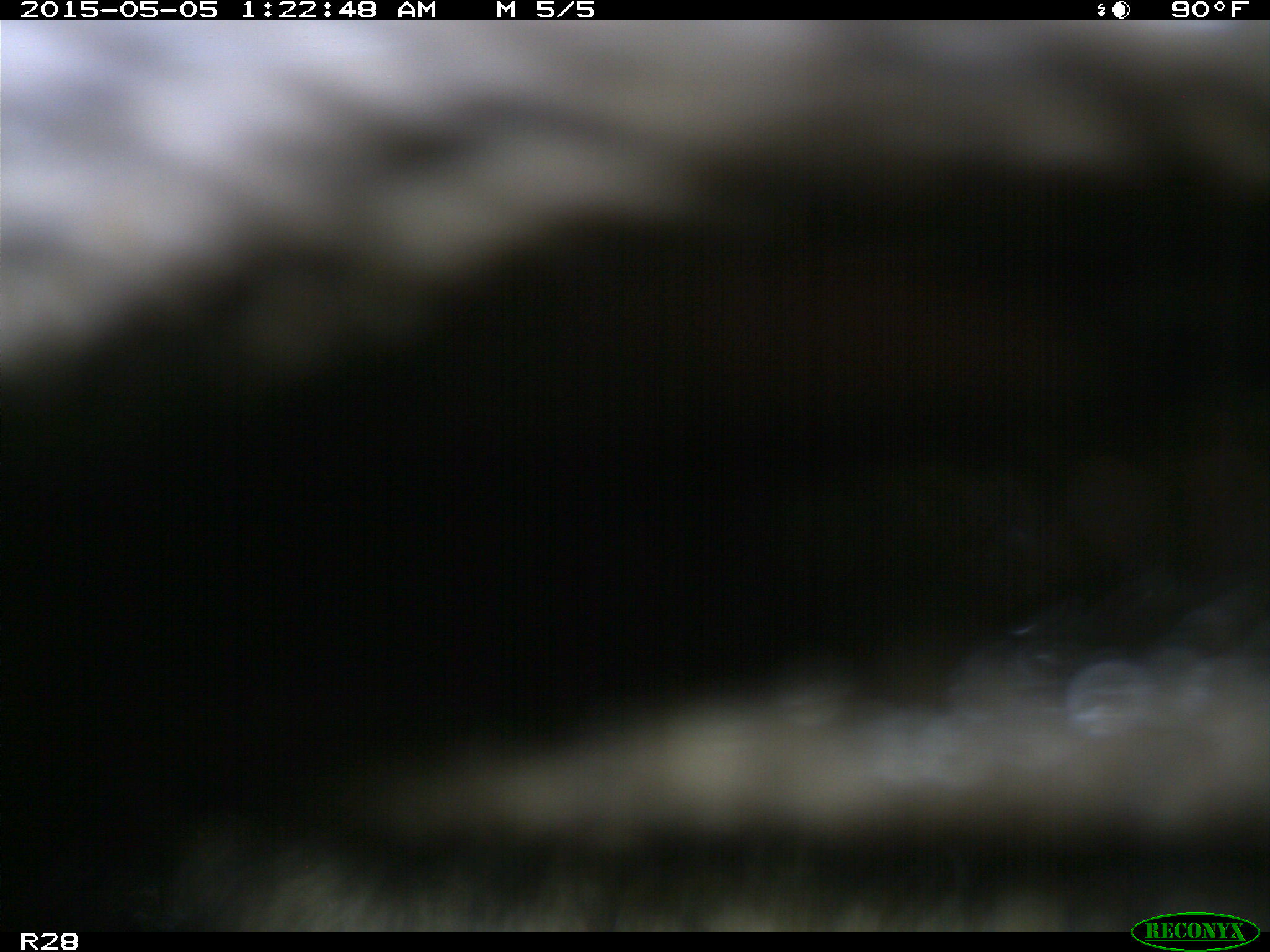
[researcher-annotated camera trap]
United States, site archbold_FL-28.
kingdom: Animalia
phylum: Chordata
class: Mammalia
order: Artiodactyla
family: Bovidae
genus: Bos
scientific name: Bos taurus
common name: domestic cow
Bos taurus (domestic cow).